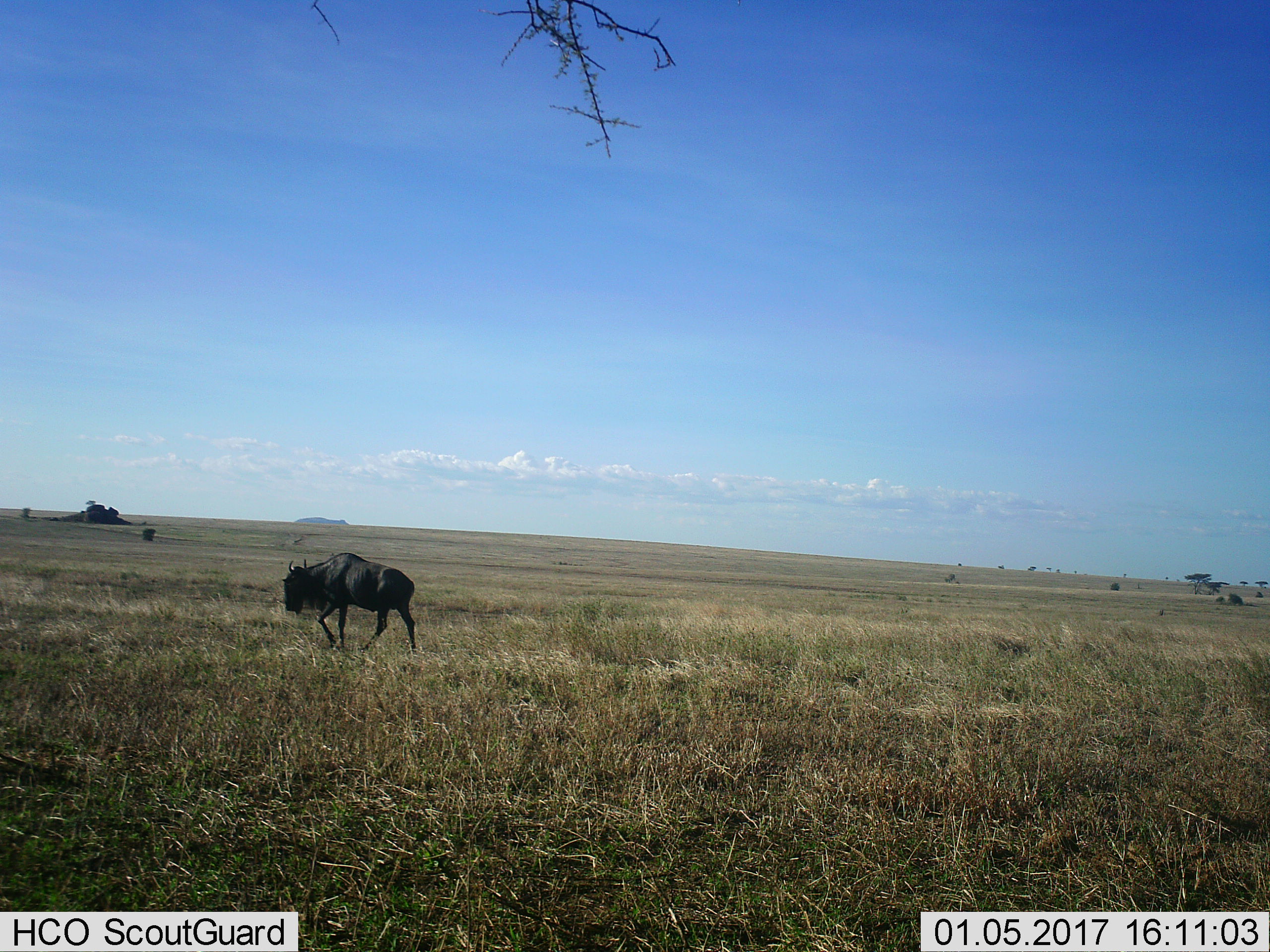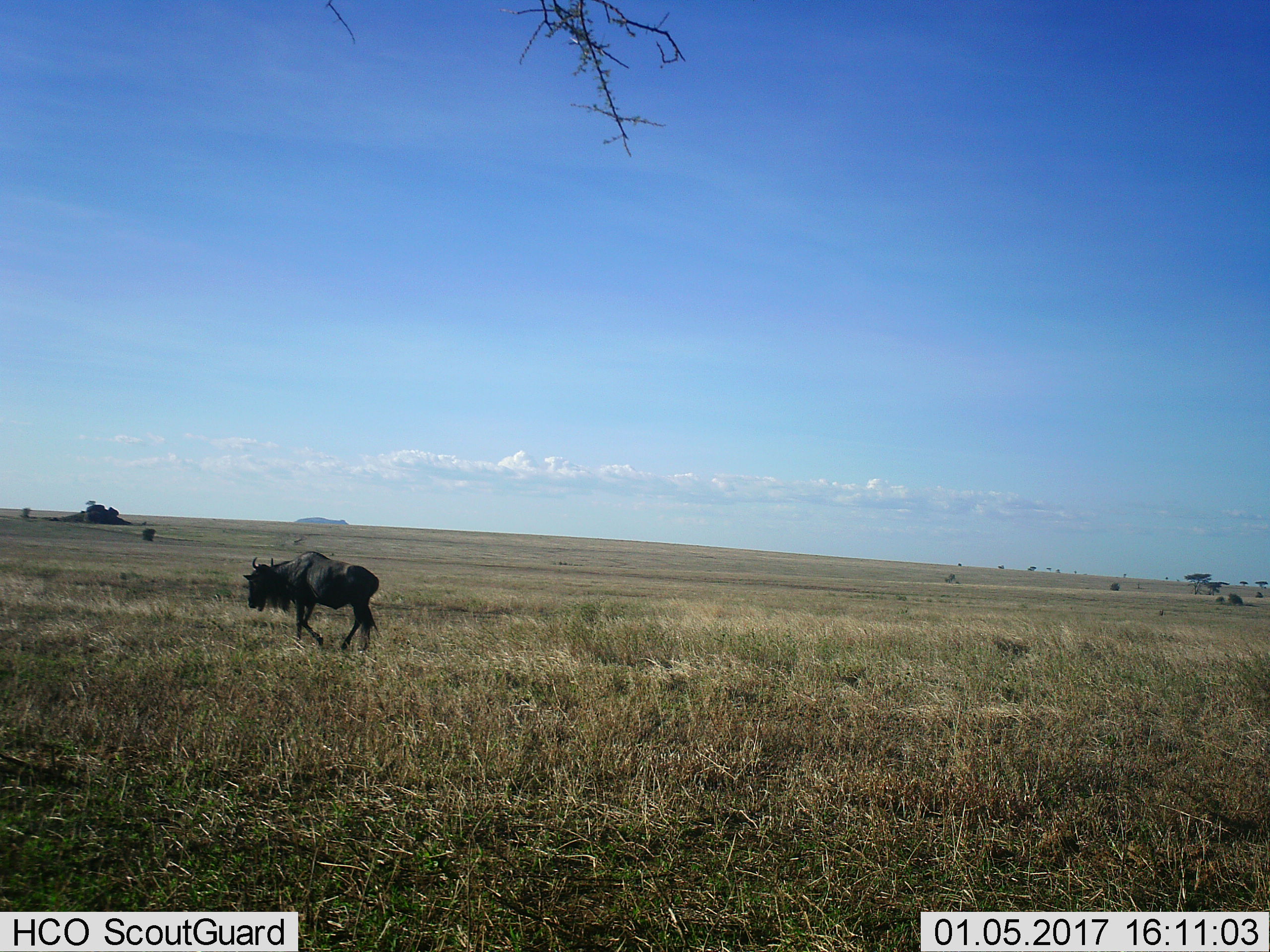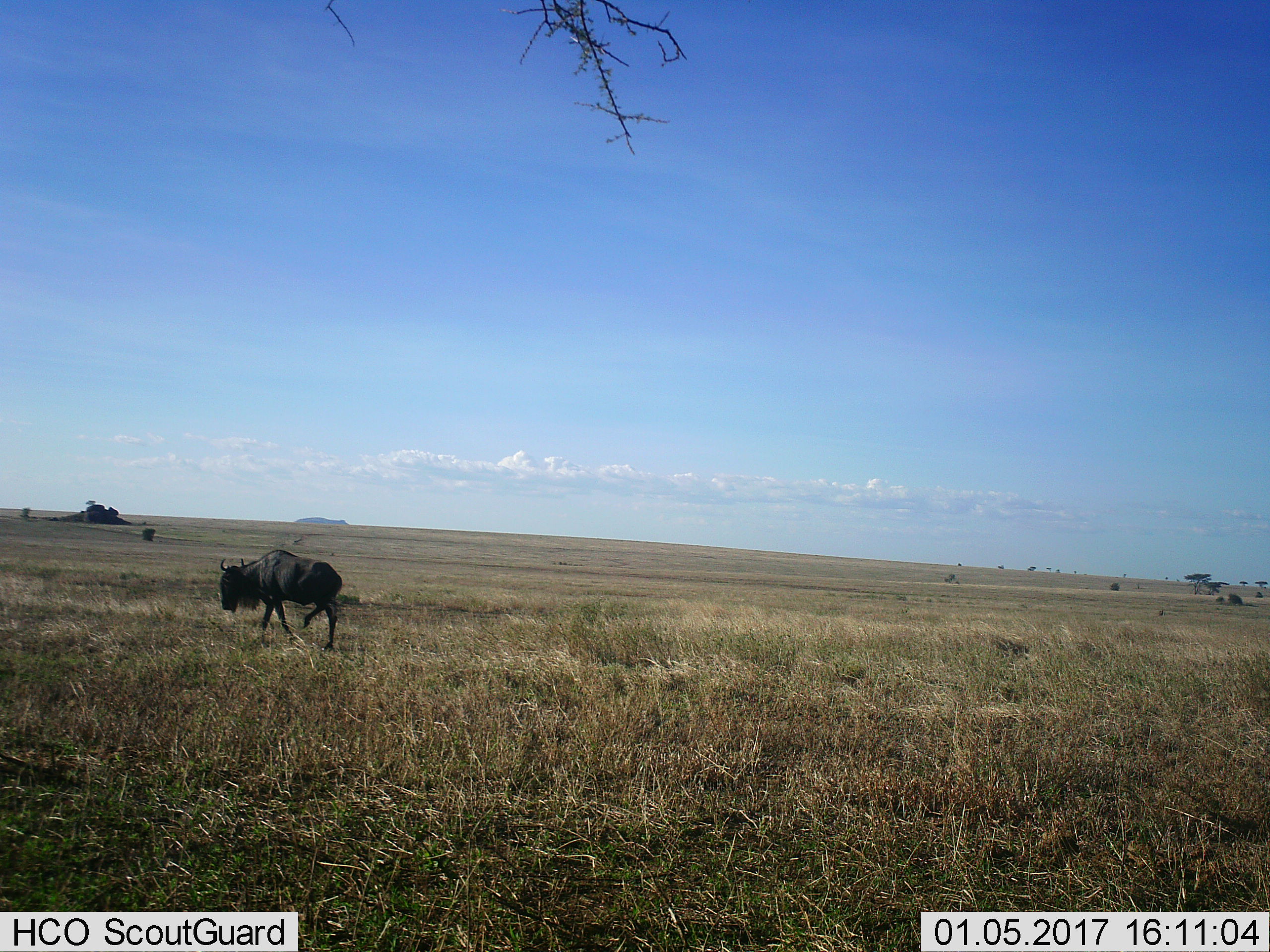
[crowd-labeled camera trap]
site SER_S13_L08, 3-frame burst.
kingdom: Animalia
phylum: Chordata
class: Mammalia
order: Artiodactyla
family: Bovidae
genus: Connochaetes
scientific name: Connochaetes taurinus taurinus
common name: blue wildebeest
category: wildebeestblue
Wildebeestblue (blue wildebeest) (Connochaetes taurinus taurinus), count 1. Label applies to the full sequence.